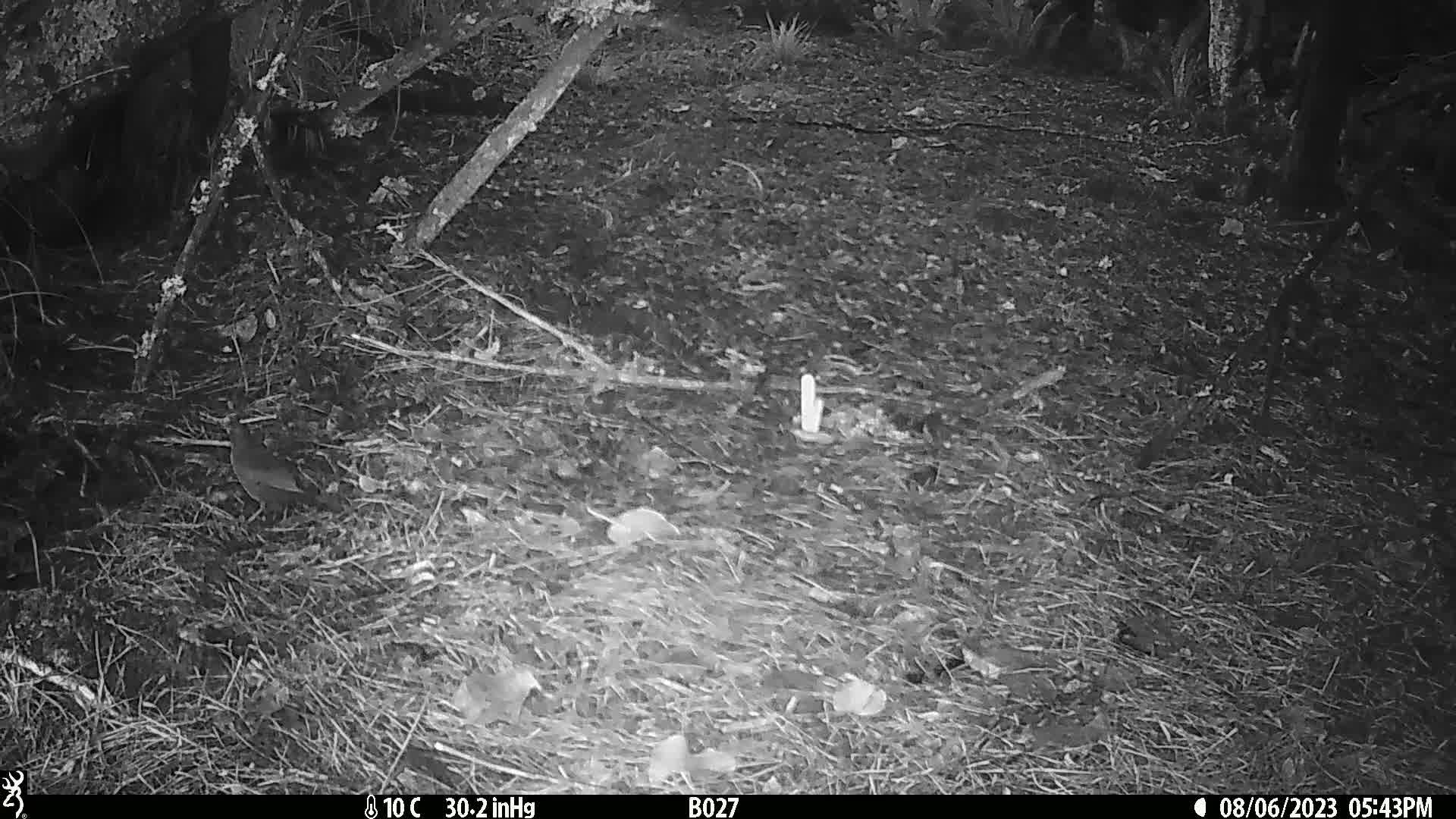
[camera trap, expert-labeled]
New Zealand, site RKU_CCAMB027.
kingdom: Animalia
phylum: Chordata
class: Aves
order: Passeriformes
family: Turdidae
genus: Turdus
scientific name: Turdus merula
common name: eurasian blackbird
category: blackbird